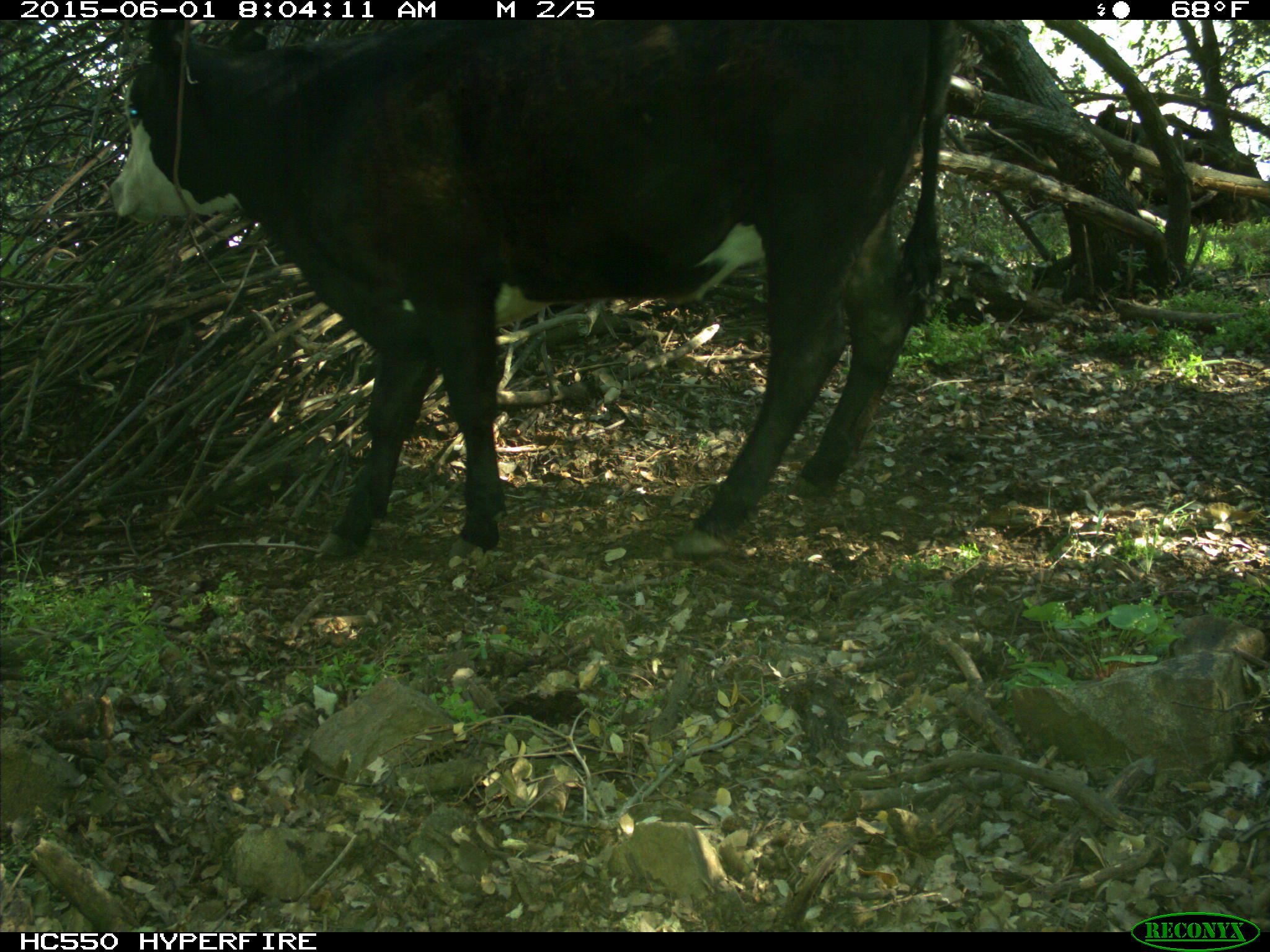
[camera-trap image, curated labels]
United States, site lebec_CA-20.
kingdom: Animalia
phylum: Chordata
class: Mammalia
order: Artiodactyla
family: Bovidae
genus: Bos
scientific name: Bos taurus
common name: domestic cow